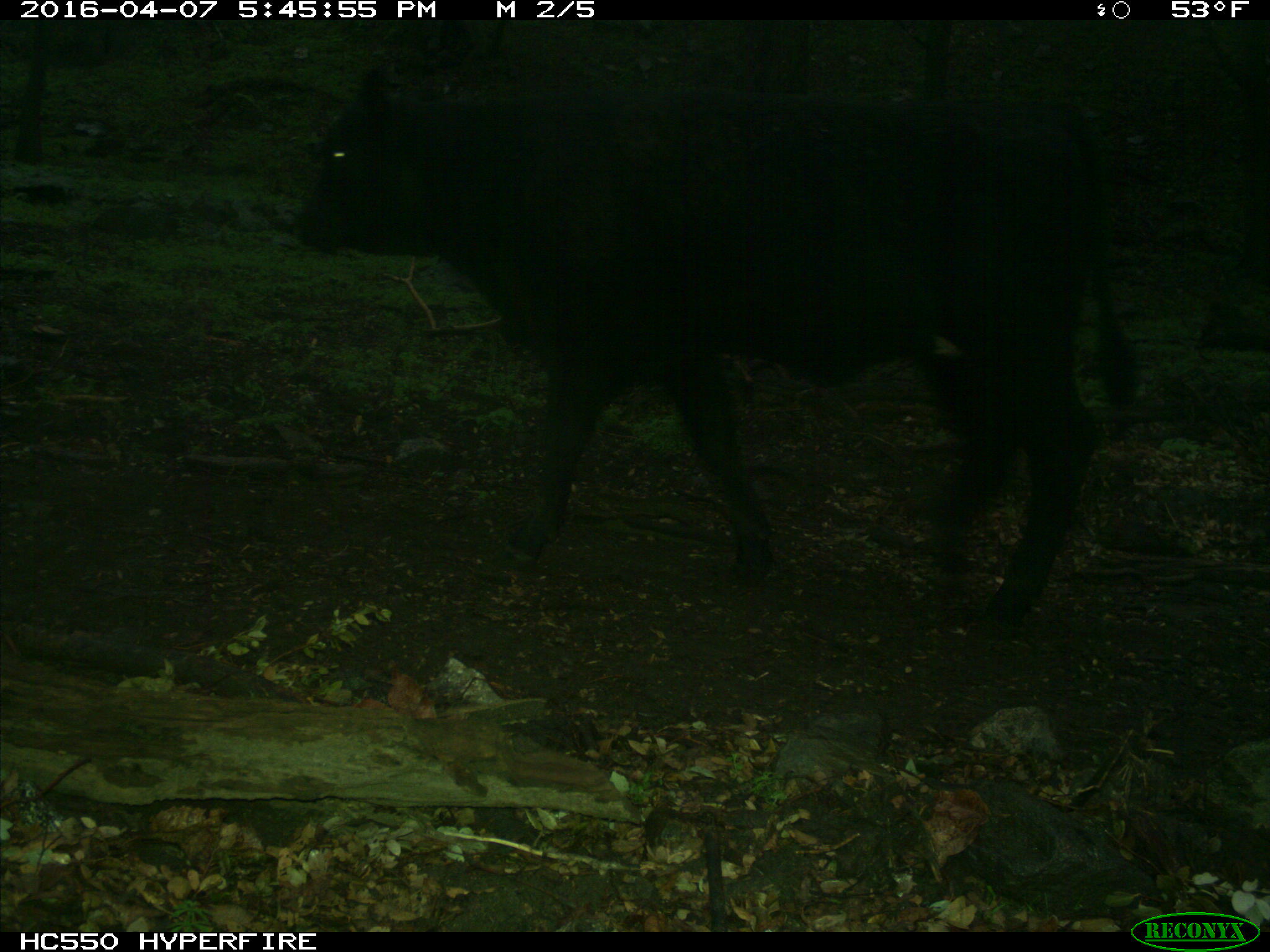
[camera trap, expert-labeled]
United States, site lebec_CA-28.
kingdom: Animalia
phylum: Chordata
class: Mammalia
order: Artiodactyla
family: Bovidae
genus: Bos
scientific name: Bos taurus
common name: domestic cow